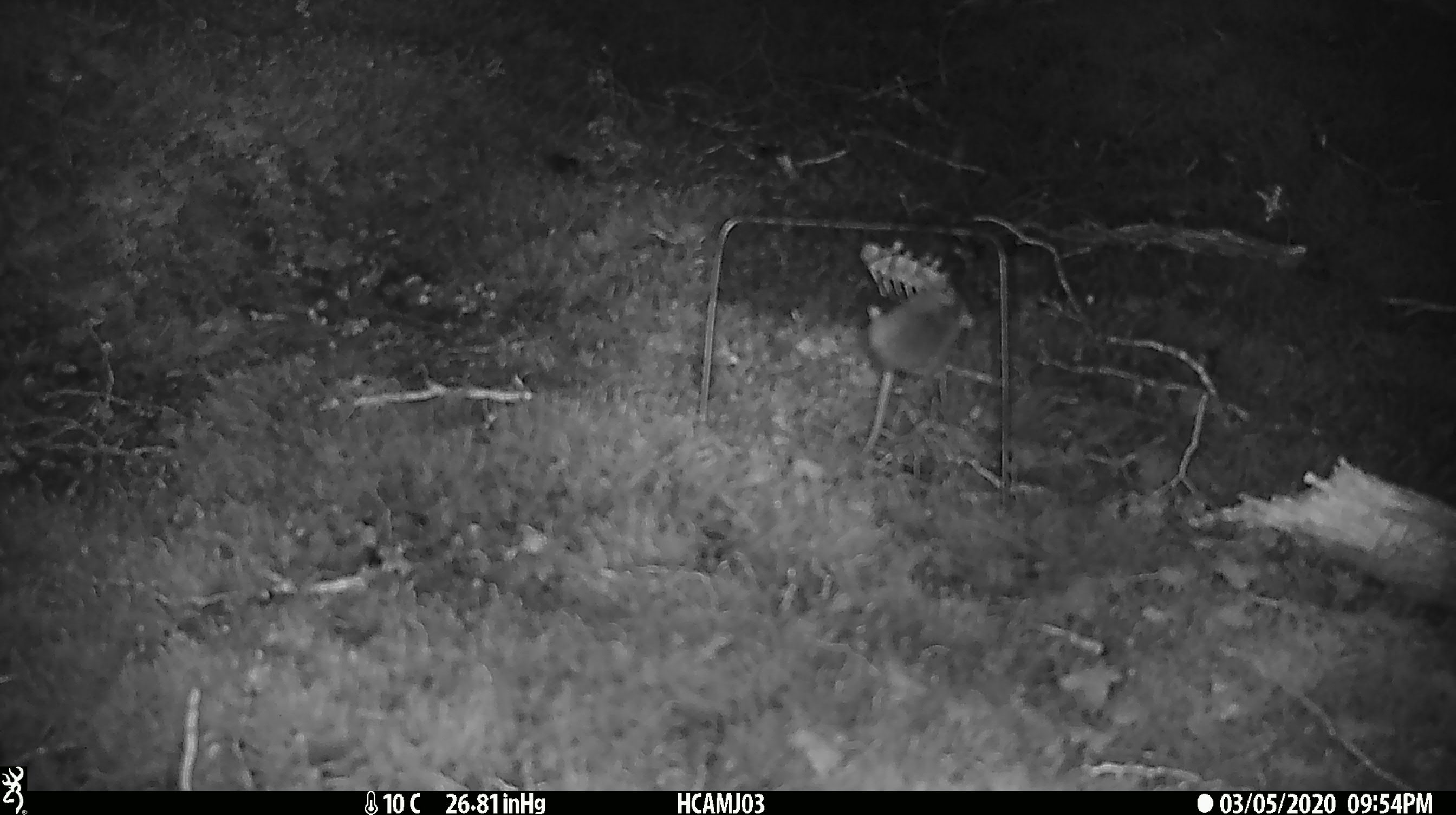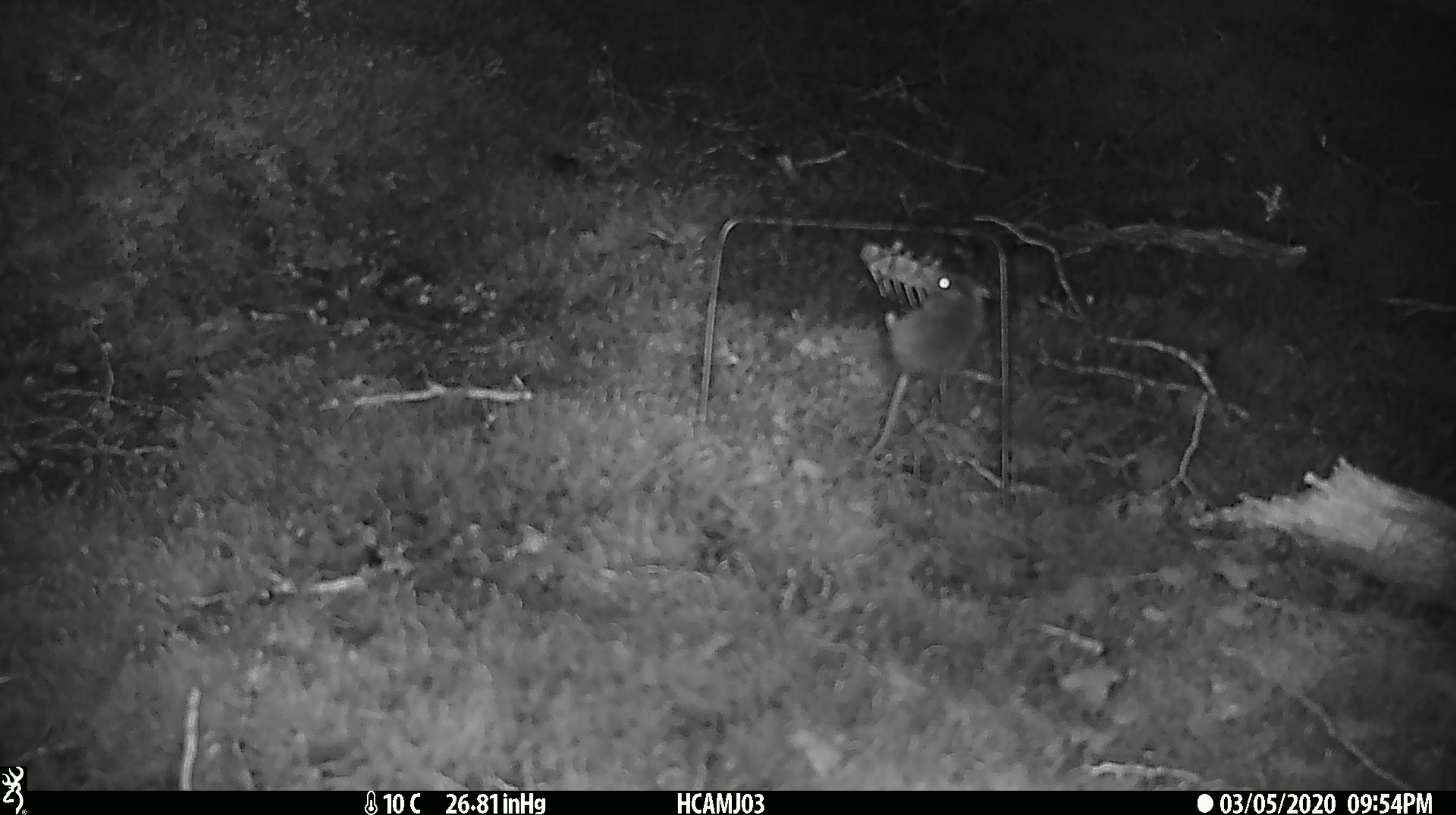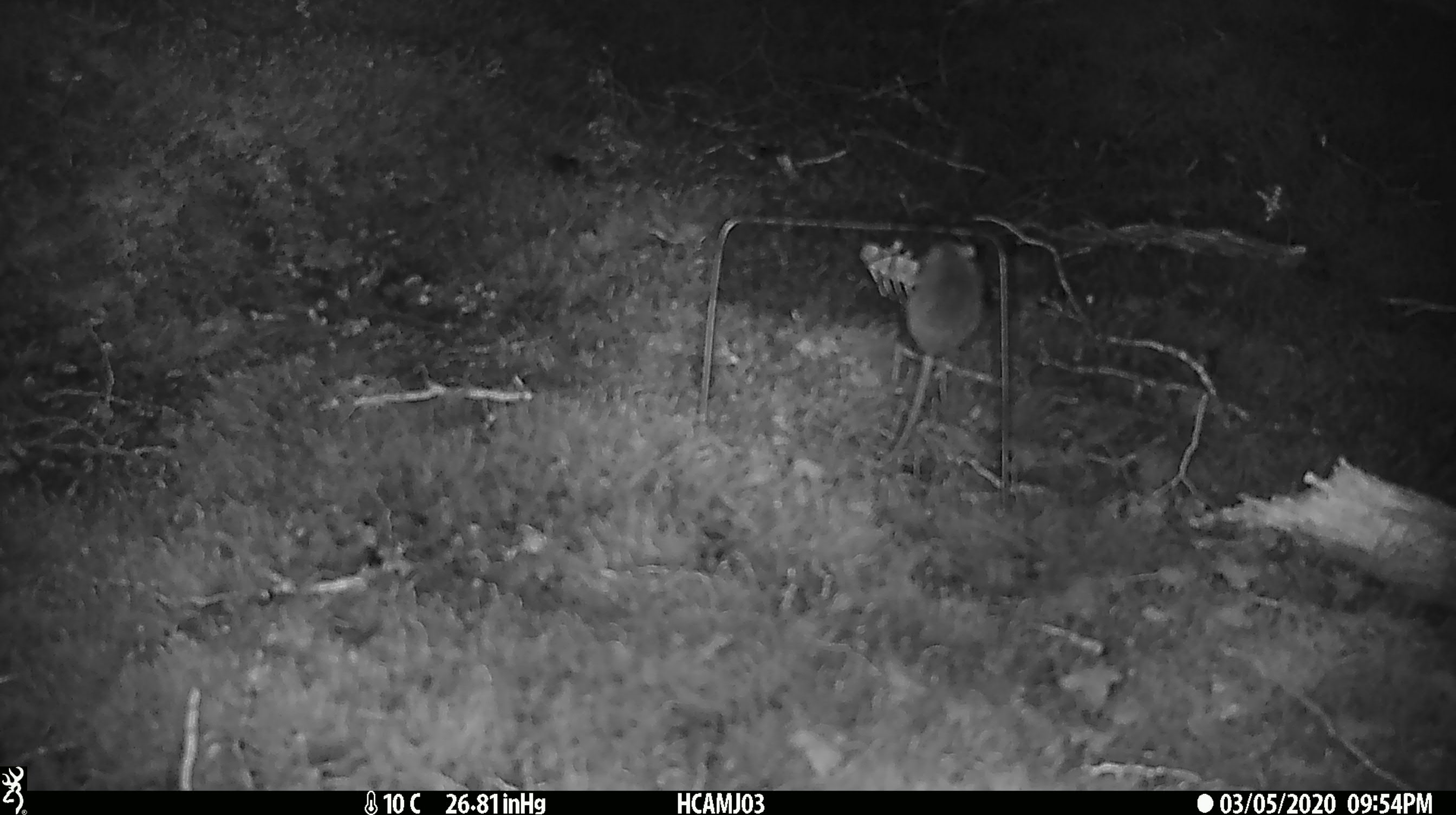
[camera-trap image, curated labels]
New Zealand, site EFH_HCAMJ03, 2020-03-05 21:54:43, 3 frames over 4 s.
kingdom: Animalia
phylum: Chordata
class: Mammalia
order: Rodentia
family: Muridae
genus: Mus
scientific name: Mus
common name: mouse